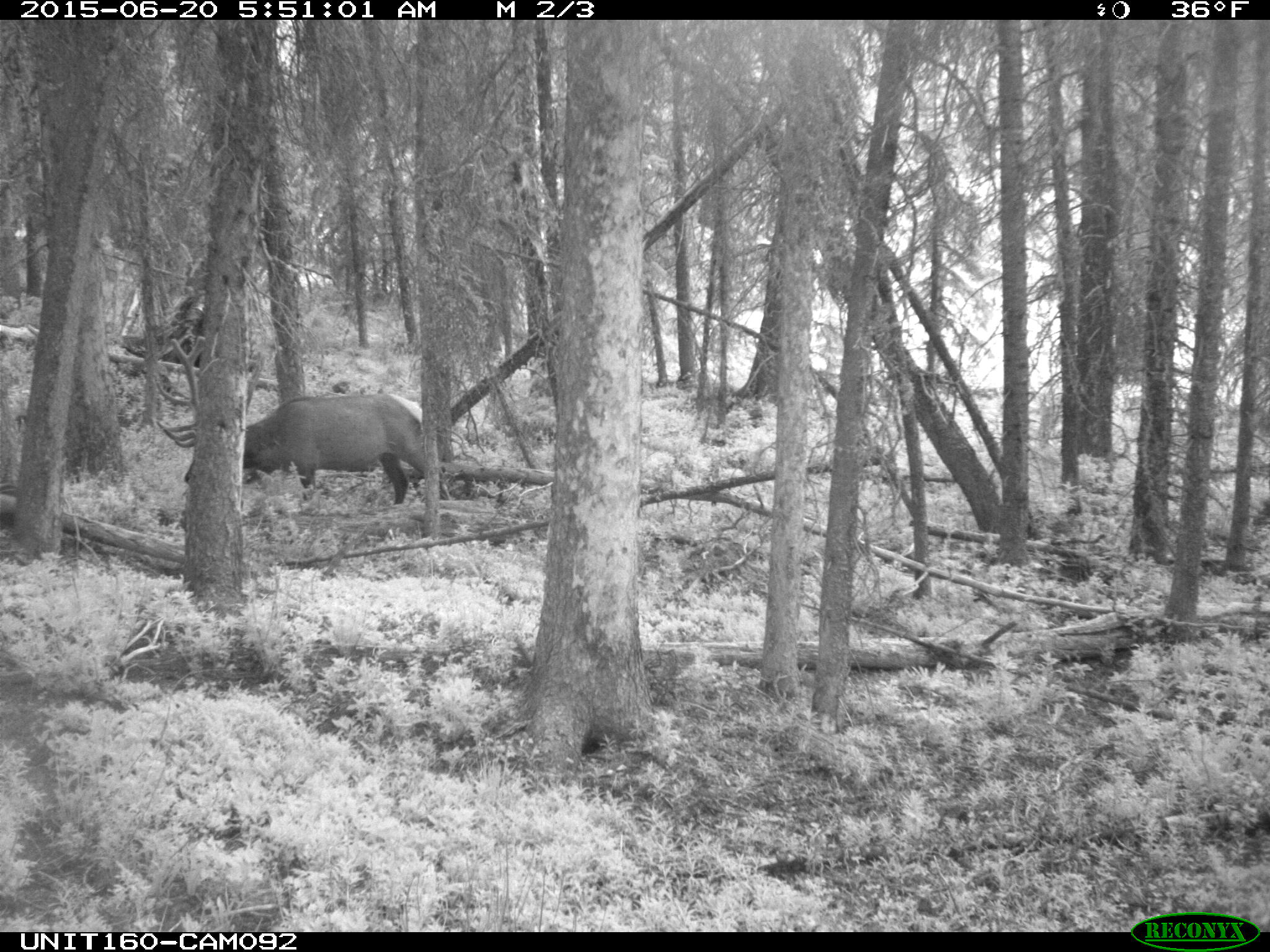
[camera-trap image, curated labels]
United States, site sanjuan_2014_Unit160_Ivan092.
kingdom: Animalia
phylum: Chordata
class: Mammalia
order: Artiodactyla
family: Cervidae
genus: Cervus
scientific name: Cervus elaphus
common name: red deer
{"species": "Cervus elaphus (red deer)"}